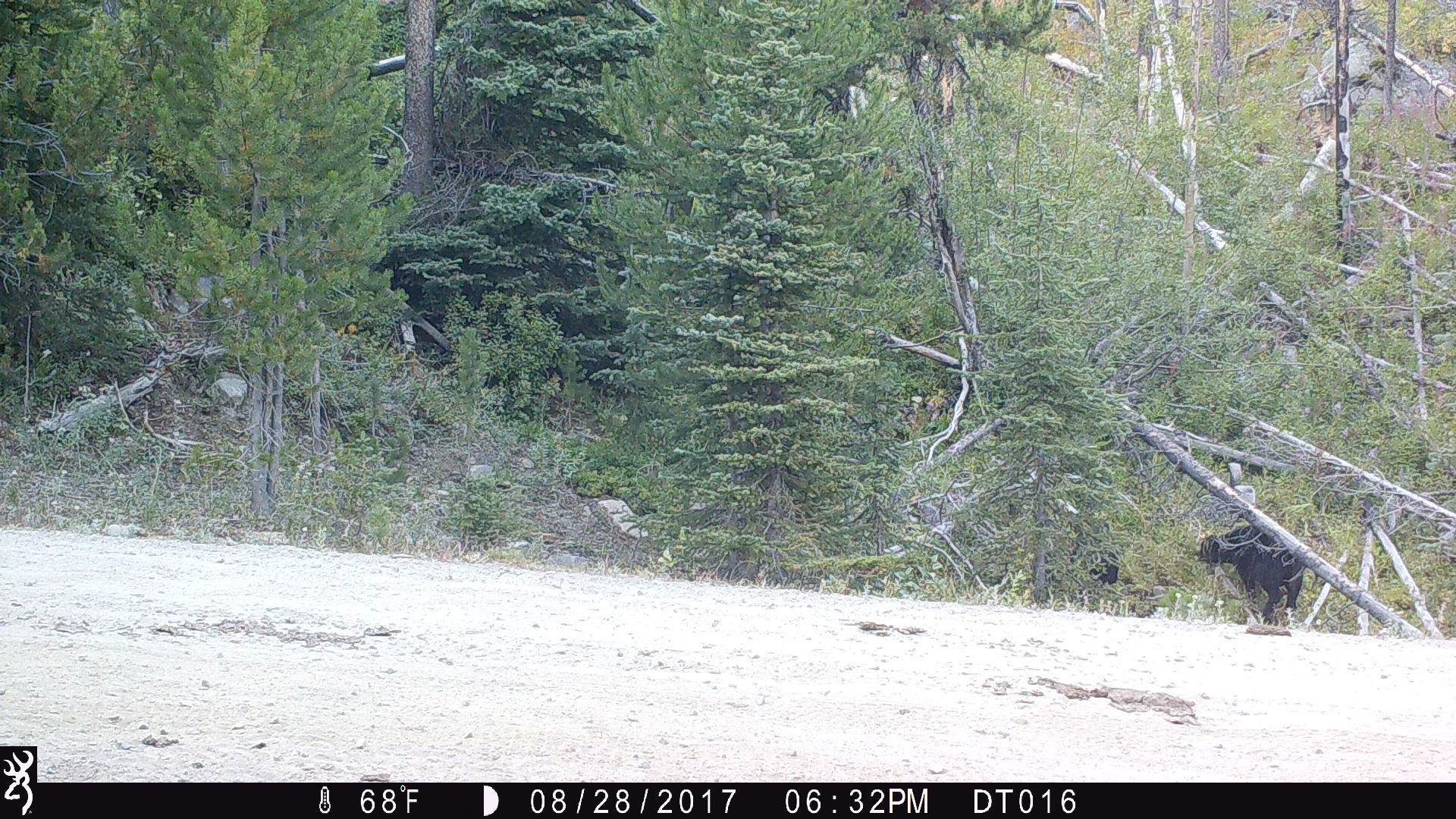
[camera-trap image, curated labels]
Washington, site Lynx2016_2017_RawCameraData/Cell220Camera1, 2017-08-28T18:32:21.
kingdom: Animalia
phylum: Chordata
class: Mammalia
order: Artiodactyla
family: Bovidae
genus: Bos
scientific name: Bos taurus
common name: domestic cattle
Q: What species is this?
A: Domestic cattle (Bos taurus).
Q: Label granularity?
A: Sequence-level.